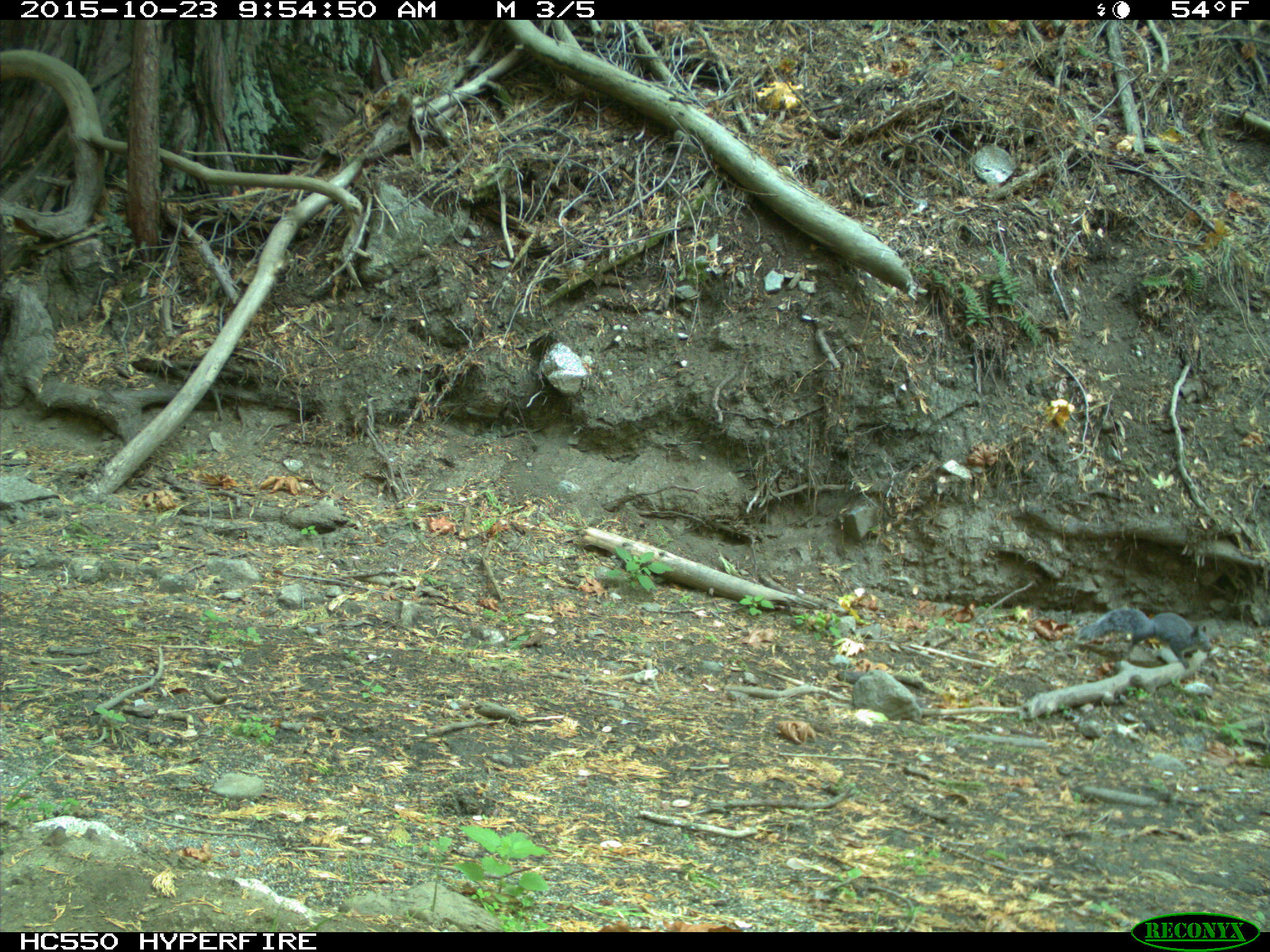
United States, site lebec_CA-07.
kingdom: Animalia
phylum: Chordata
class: Mammalia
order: Rodentia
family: Sciuridae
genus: Sciurus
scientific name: Sciurus carolinensis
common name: eastern gray squirrel